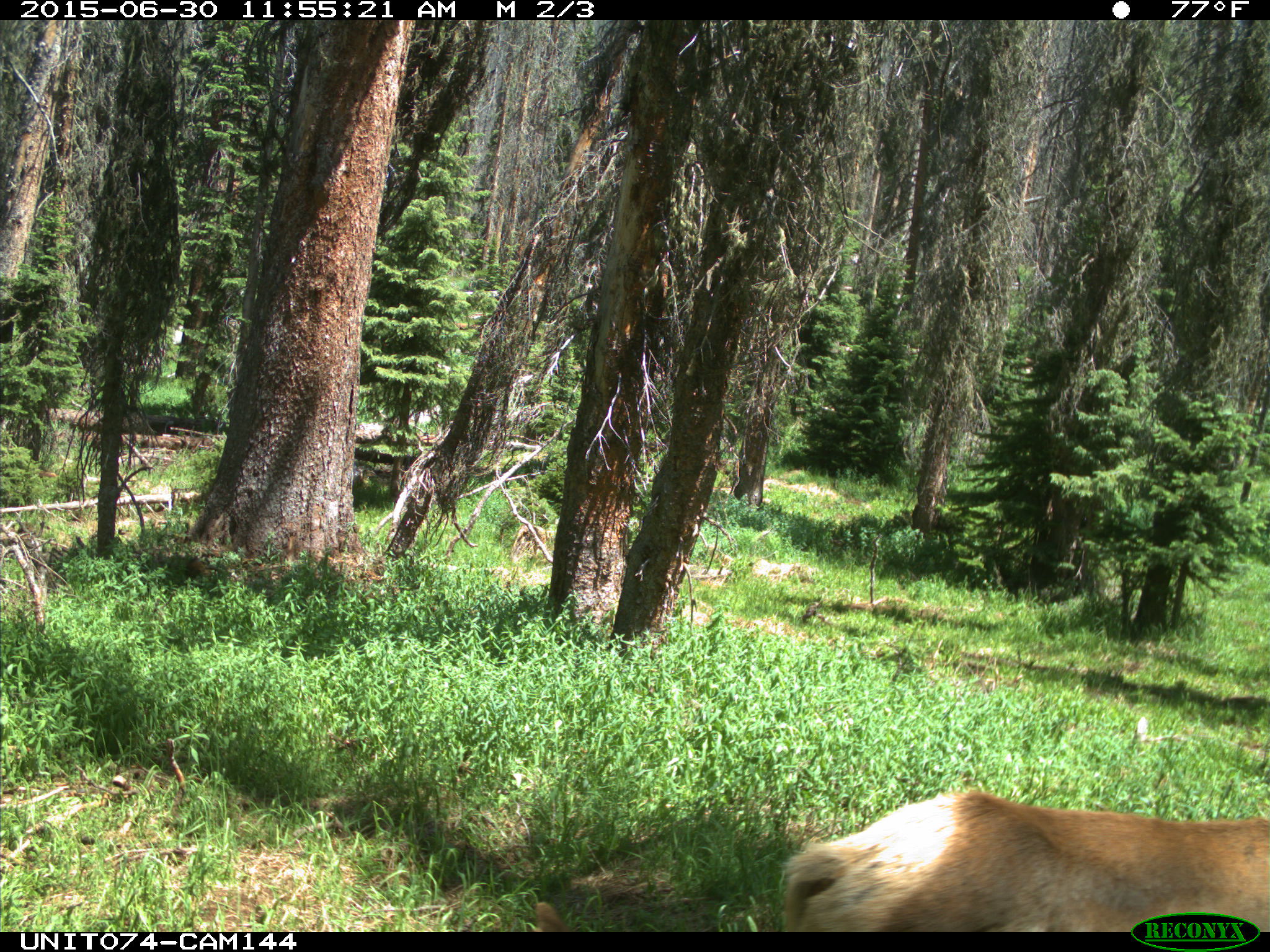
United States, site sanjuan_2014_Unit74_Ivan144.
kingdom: Animalia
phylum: Chordata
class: Mammalia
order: Artiodactyla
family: Cervidae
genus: Cervus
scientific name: Cervus elaphus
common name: red deer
Cervus elaphus (red deer).